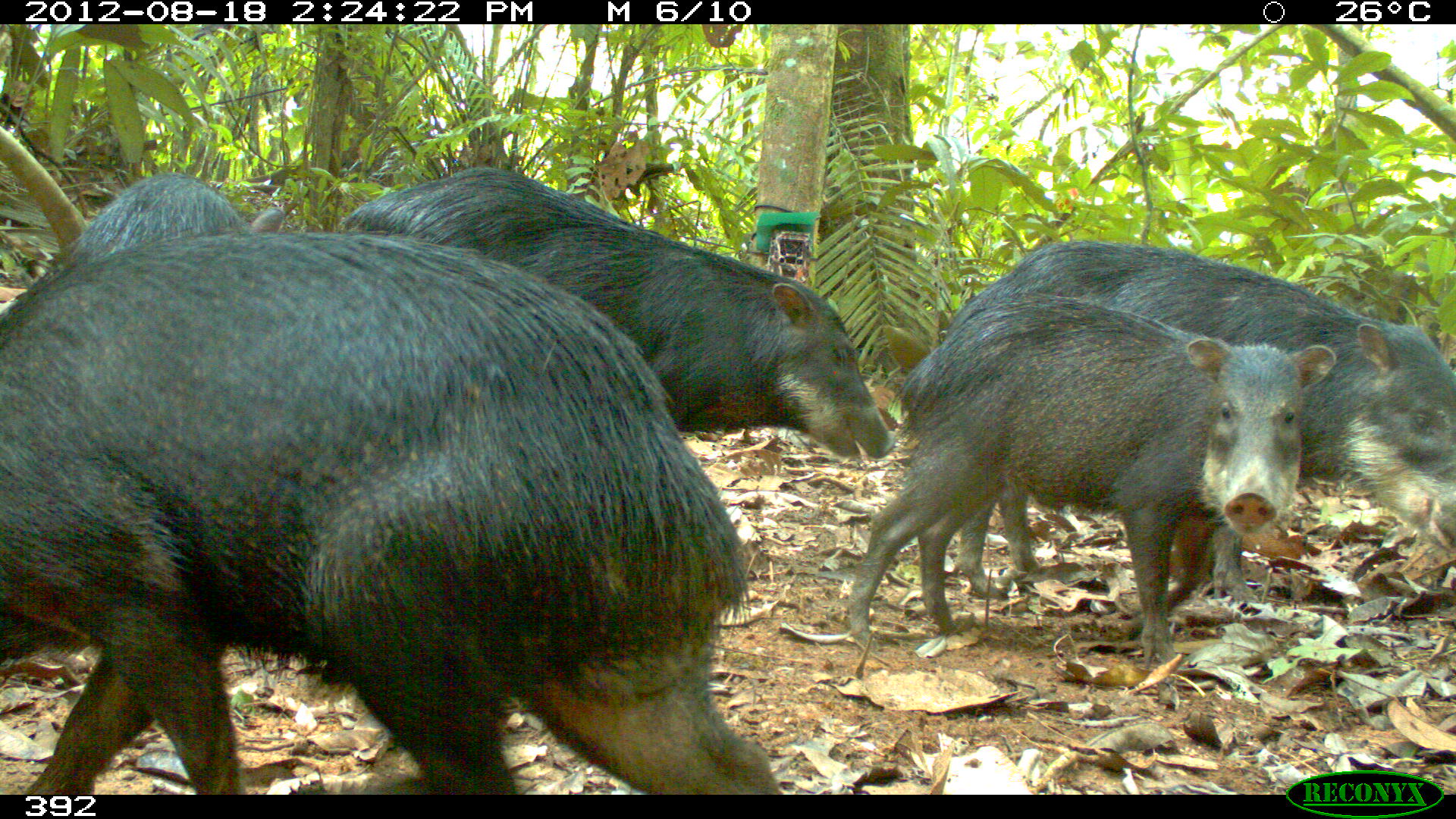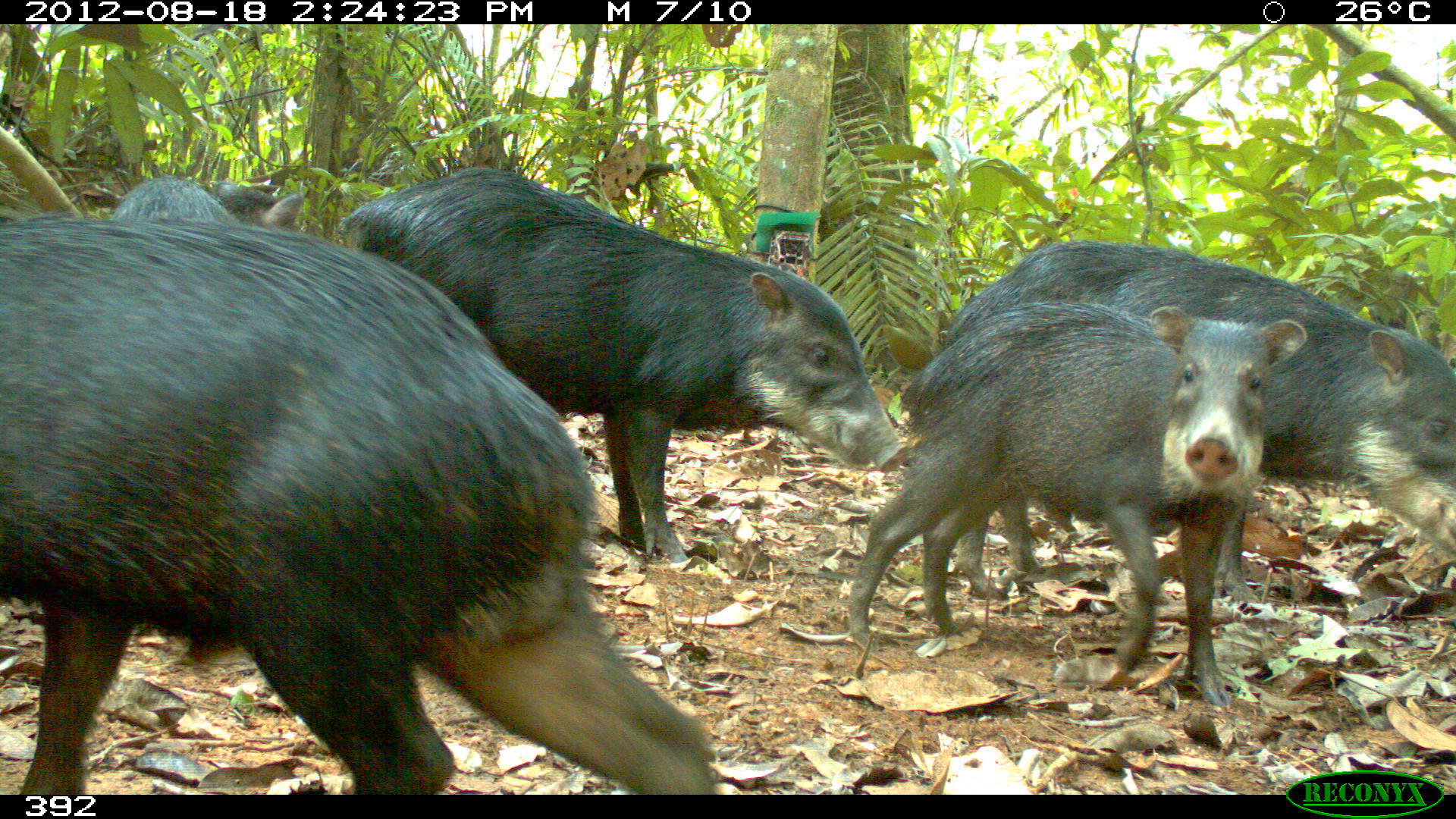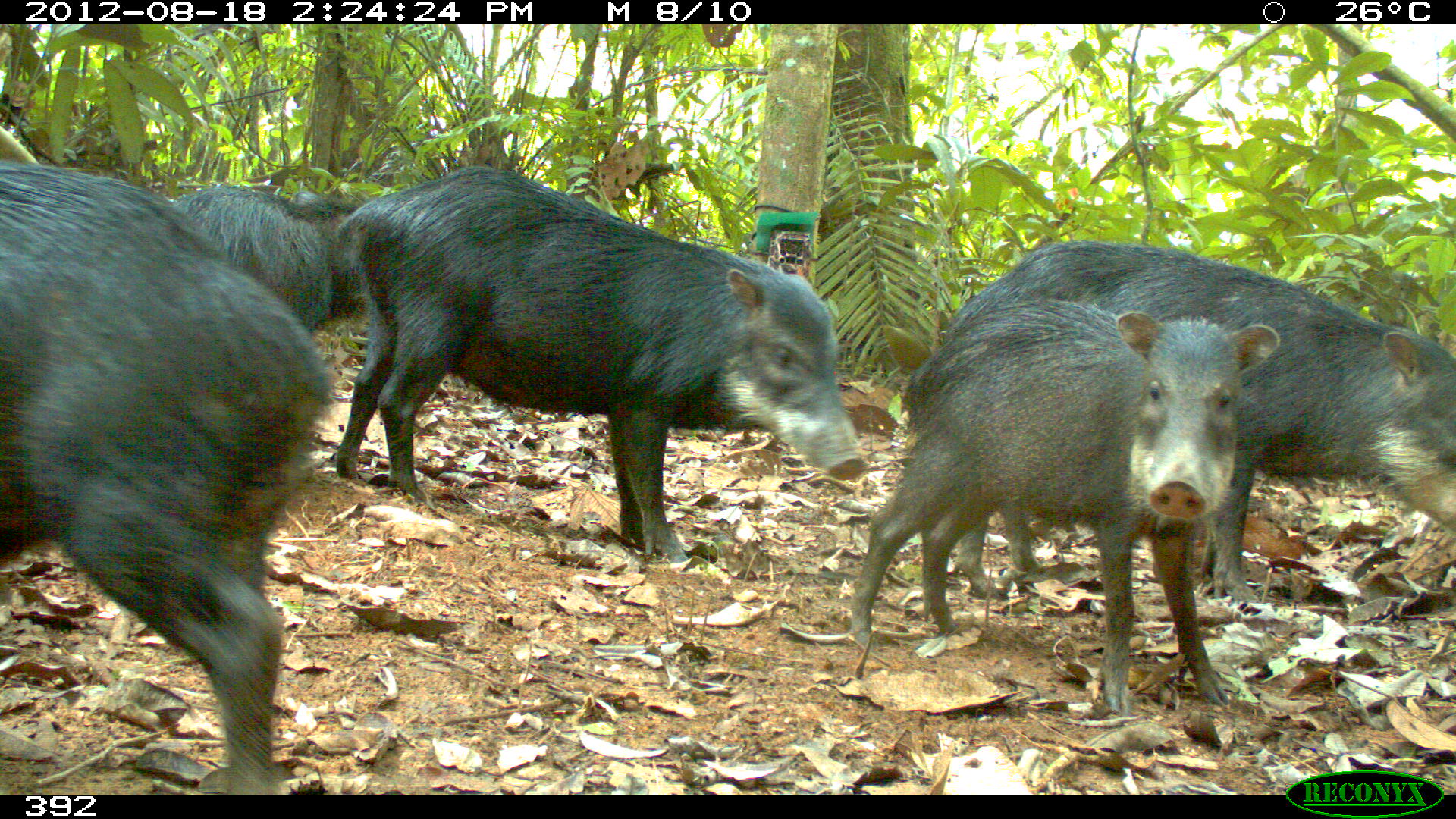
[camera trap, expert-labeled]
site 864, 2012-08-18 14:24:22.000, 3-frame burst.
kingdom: Animalia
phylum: Chordata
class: Mammalia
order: Artiodactyla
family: Tayassuidae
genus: Tayassu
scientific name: Tayassu pecari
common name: white-lipped peccary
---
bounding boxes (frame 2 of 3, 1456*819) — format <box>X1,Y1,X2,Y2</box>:
tayassu pecari: <box>1,218,709,794</box>; <box>334,166,910,564</box>; <box>847,301,1304,703</box>; <box>942,240,1453,597</box>; <box>110,175,303,230</box>; <box>207,179,277,221</box>